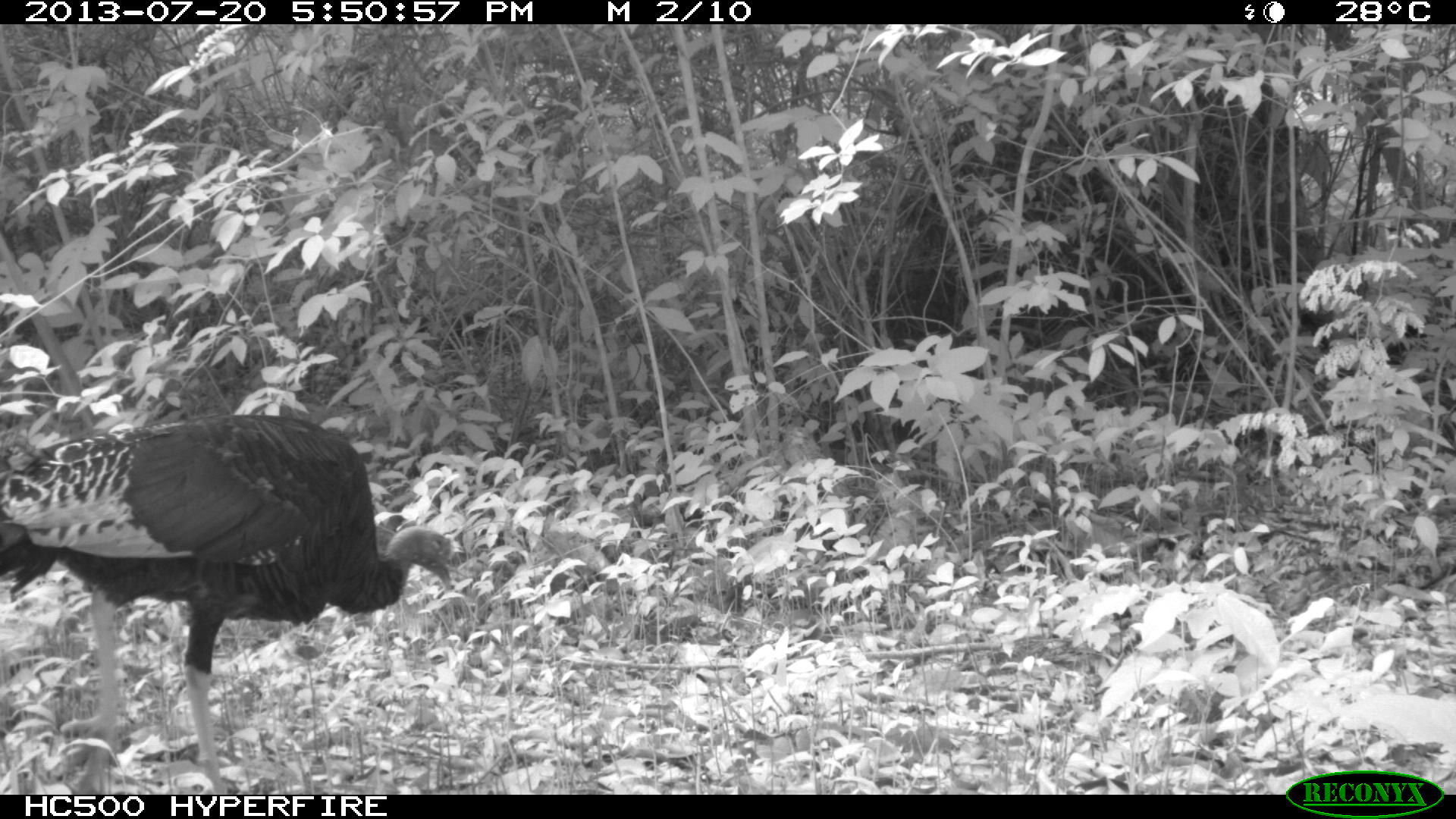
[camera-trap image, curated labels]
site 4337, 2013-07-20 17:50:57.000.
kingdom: Animalia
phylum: Chordata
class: Aves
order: Galliformes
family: Phasianidae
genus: Meleagris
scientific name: Meleagris ocellata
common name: ocellated turkey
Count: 1.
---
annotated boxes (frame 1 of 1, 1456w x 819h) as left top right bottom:
meleagris ocellata: 1 413 459 792